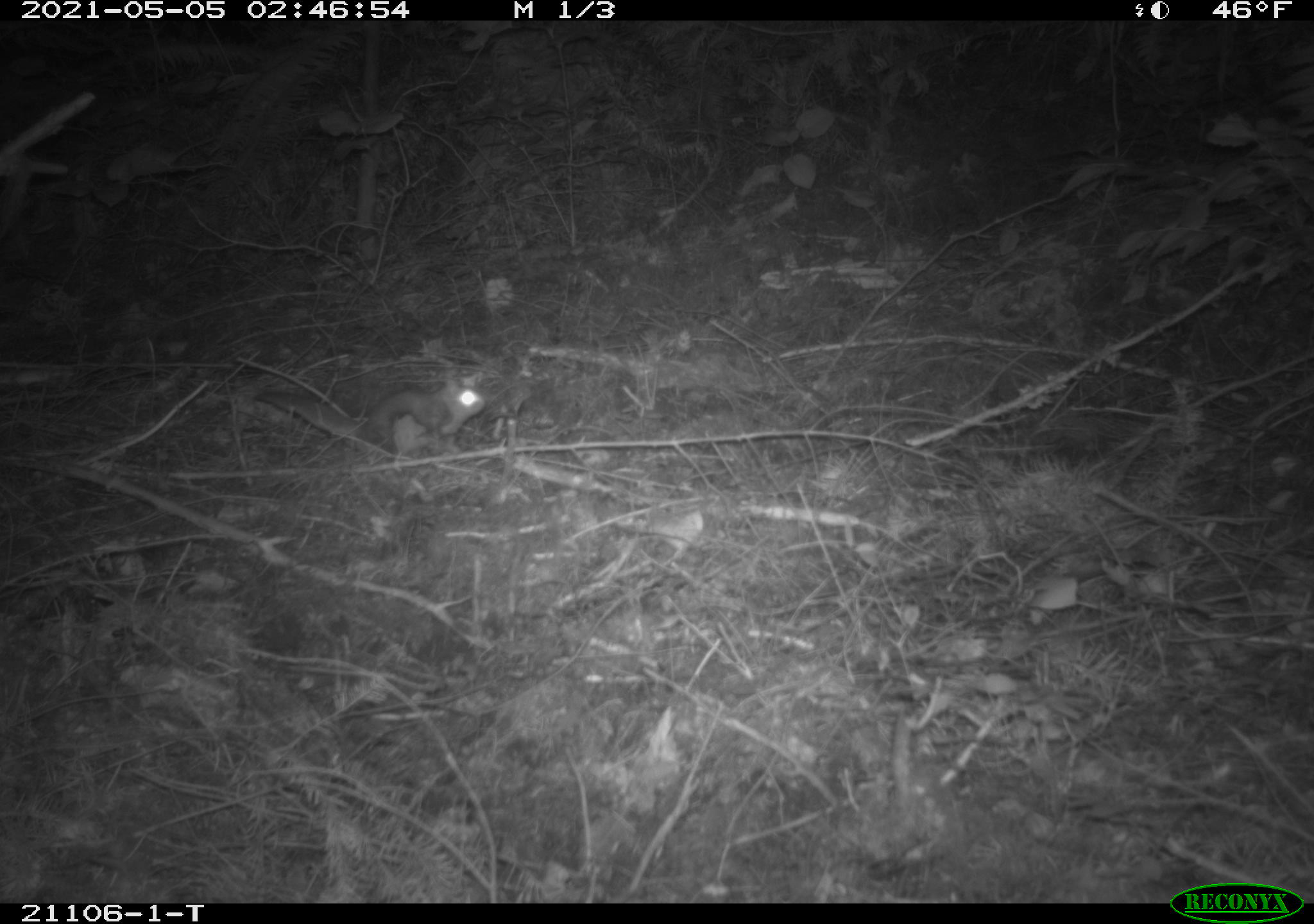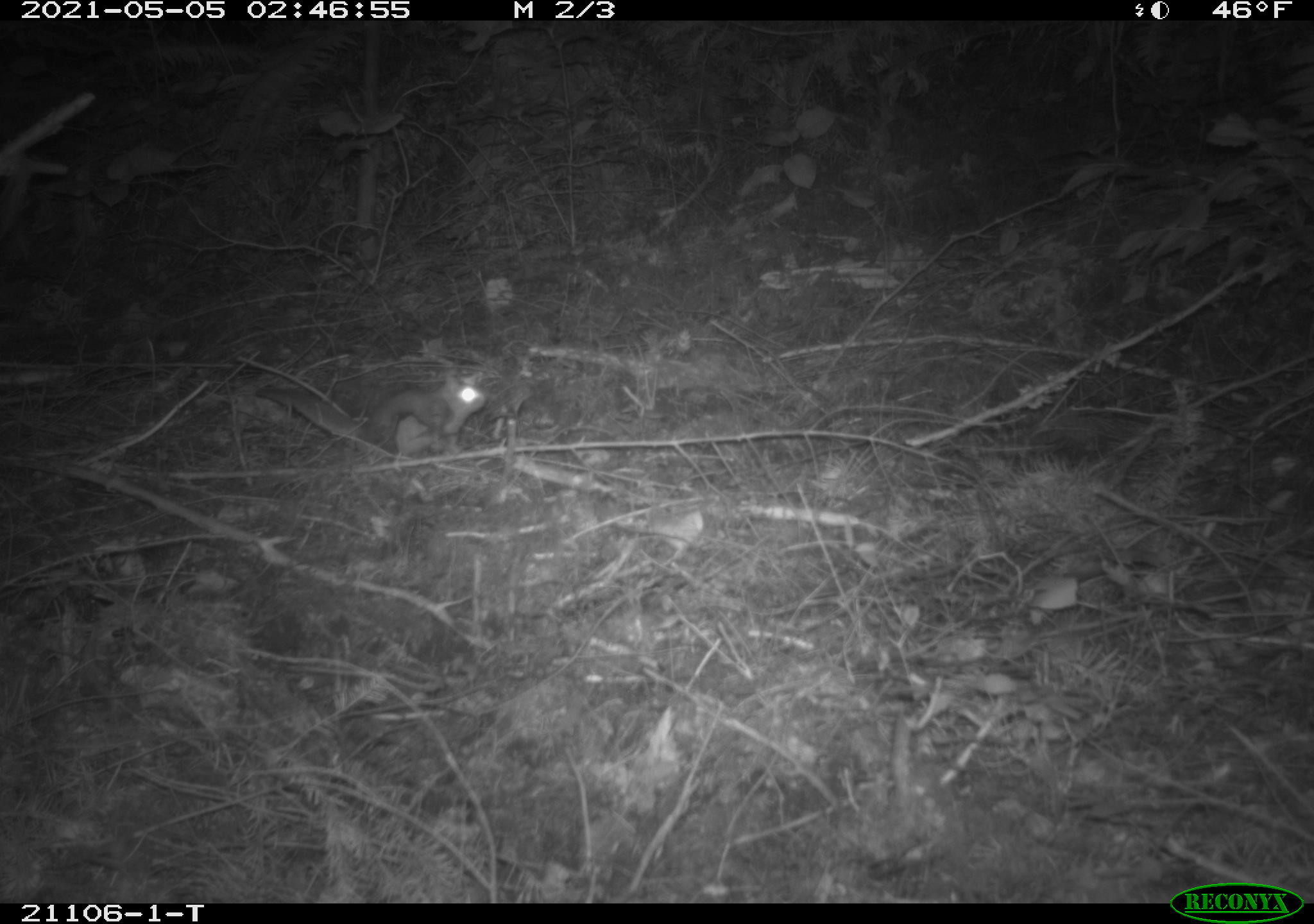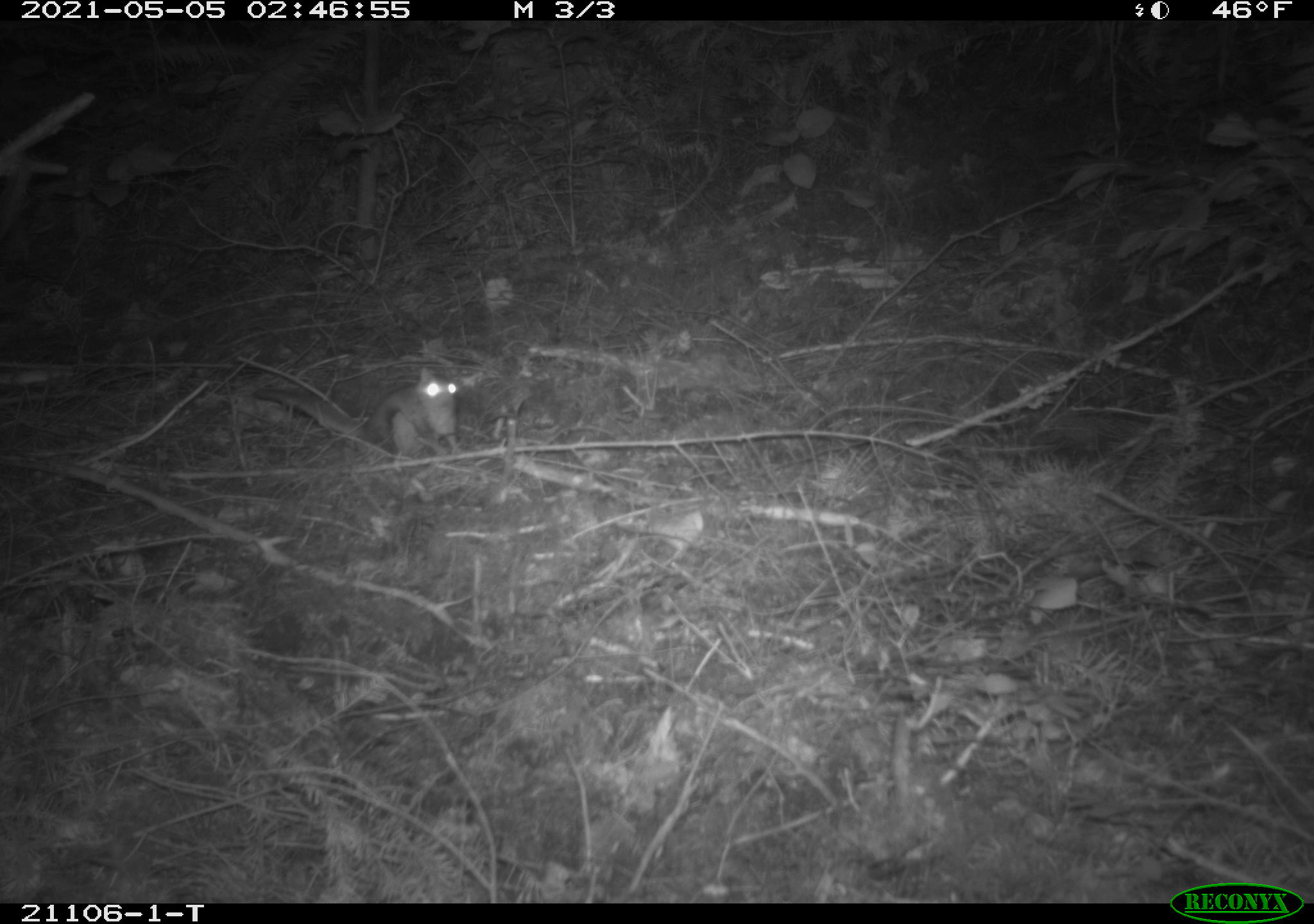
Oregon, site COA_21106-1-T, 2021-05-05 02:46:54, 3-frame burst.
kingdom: Animalia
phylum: Chordata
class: Mammalia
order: Rodentia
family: Sciuridae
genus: Glaucomys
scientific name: Glaucomys oregonensis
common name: humboldt's flying squirrel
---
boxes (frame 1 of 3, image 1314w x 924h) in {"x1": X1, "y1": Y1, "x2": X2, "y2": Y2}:
humboldt's flying squirrel: {"x1": 230, "y1": 357, "x2": 507, "y2": 471}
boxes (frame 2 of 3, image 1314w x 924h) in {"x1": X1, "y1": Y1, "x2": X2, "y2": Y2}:
humboldt's flying squirrel: {"x1": 238, "y1": 347, "x2": 514, "y2": 498}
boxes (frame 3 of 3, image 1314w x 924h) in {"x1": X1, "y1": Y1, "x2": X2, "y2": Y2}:
humboldt's flying squirrel: {"x1": 224, "y1": 342, "x2": 479, "y2": 478}